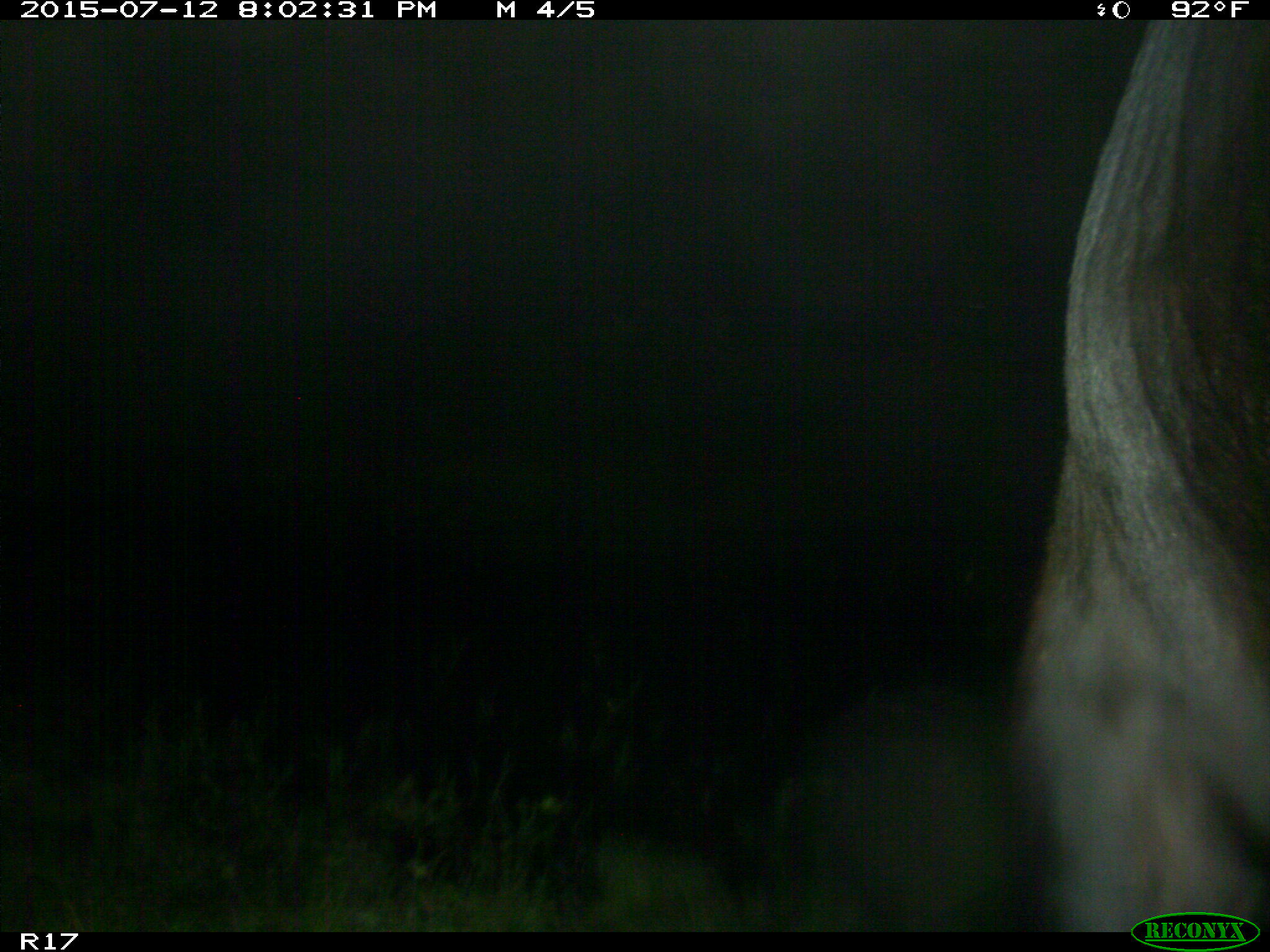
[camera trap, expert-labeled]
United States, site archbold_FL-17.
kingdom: Animalia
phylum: Chordata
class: Mammalia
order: Artiodactyla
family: Bovidae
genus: Bos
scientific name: Bos taurus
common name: domestic cow